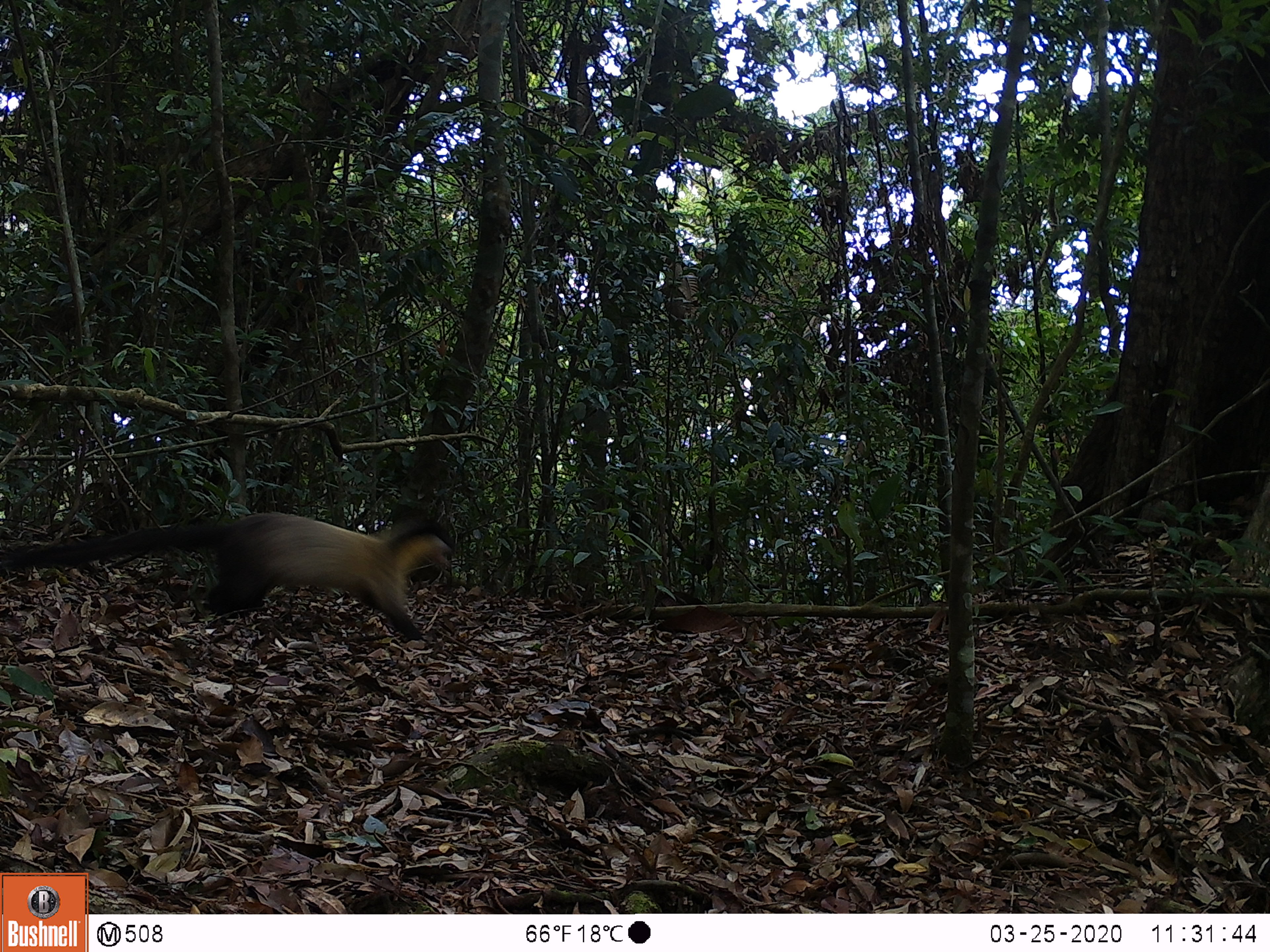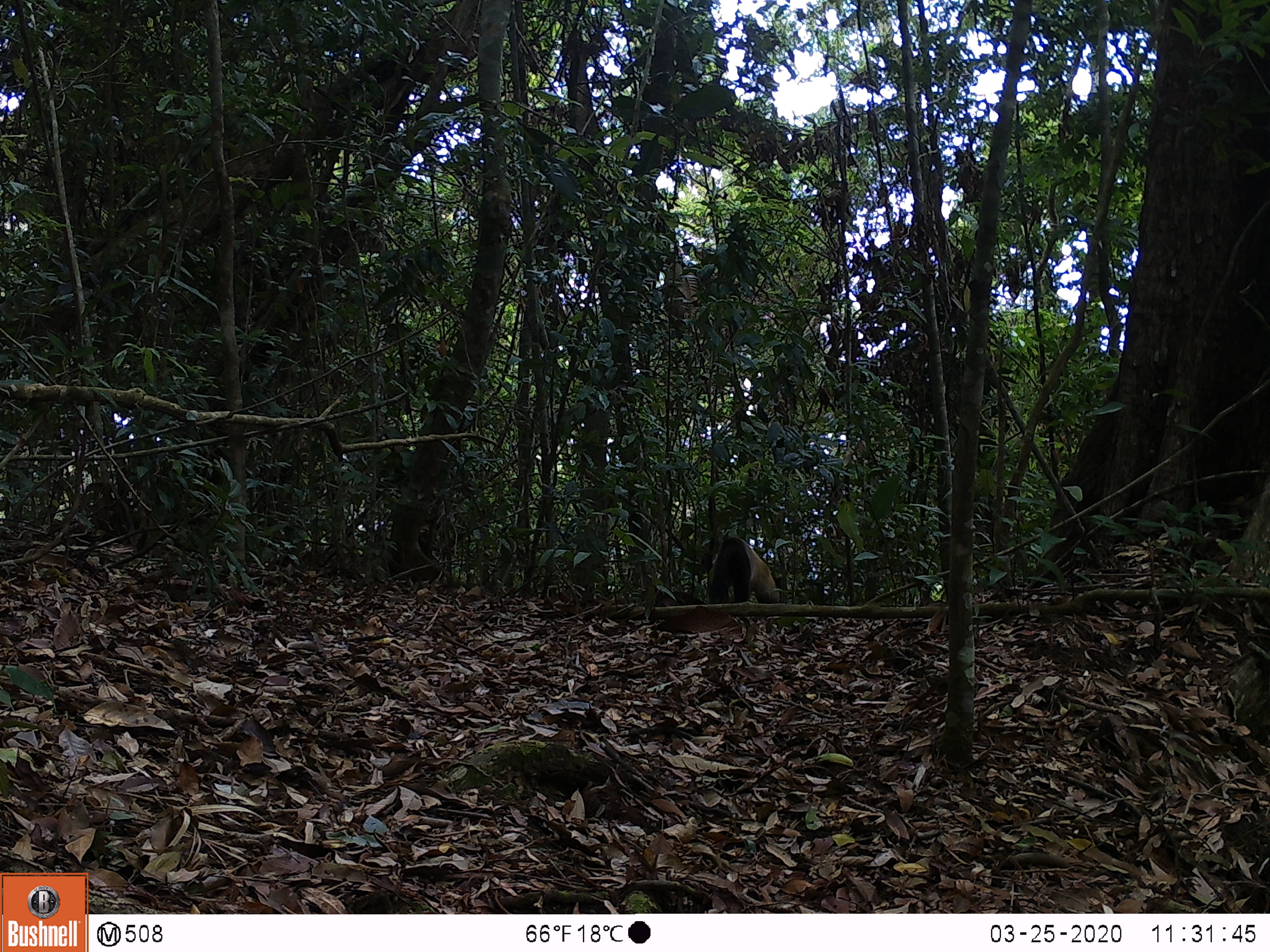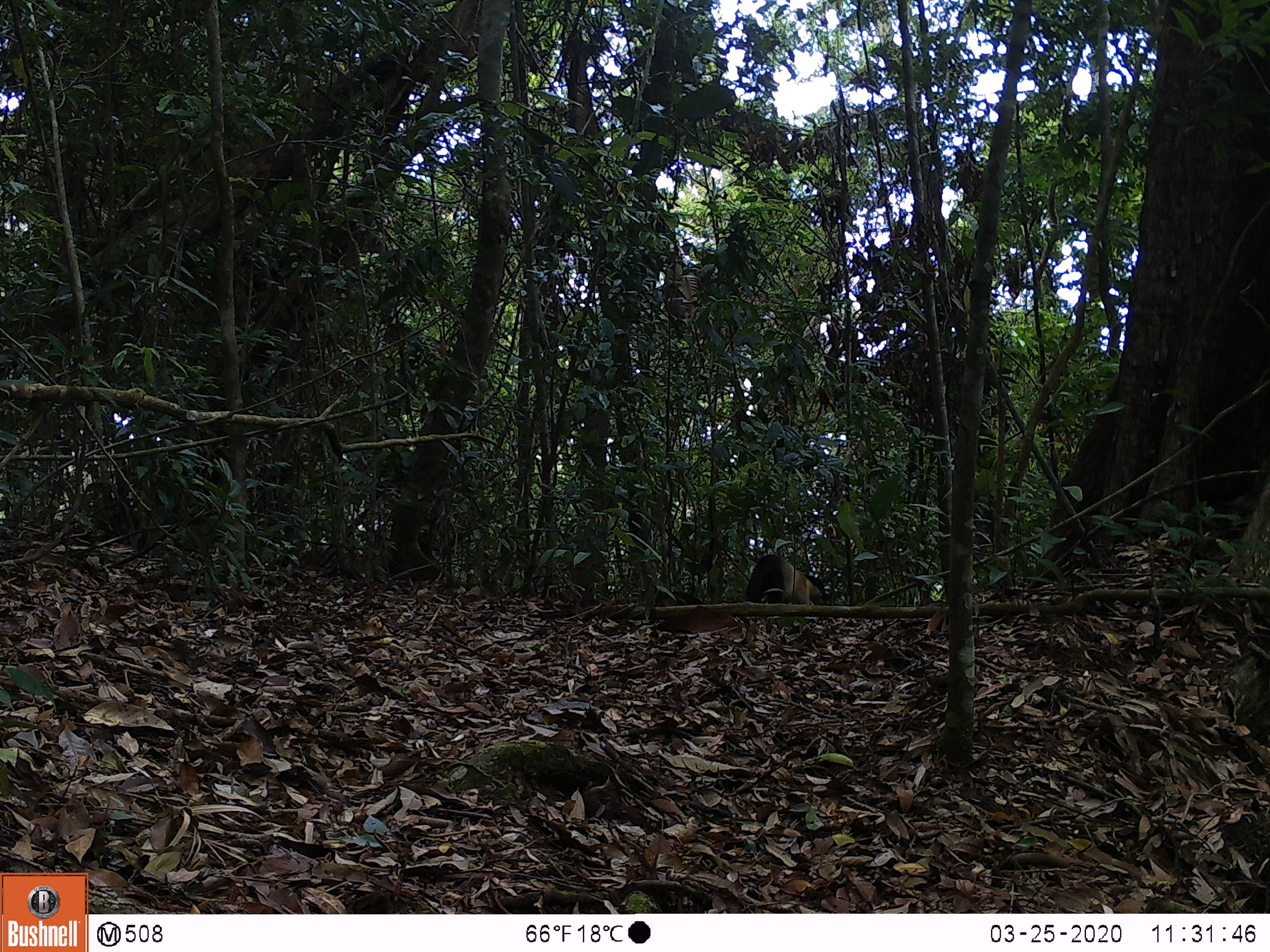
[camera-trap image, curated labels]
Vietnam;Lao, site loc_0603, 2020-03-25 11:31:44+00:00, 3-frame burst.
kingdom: Animalia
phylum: Chordata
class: Mammalia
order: Carnivora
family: Mustelidae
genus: Martes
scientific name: Martes flavigula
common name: yellow-throated marten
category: yellow throated marten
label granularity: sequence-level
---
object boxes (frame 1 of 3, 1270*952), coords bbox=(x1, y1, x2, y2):
yellow throated marten: bbox=(0, 510, 450, 639)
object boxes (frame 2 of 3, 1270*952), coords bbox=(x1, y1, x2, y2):
yellow throated marten: bbox=(710, 537, 779, 604)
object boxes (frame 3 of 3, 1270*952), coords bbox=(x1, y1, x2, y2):
yellow throated marten: bbox=(746, 554, 826, 605)